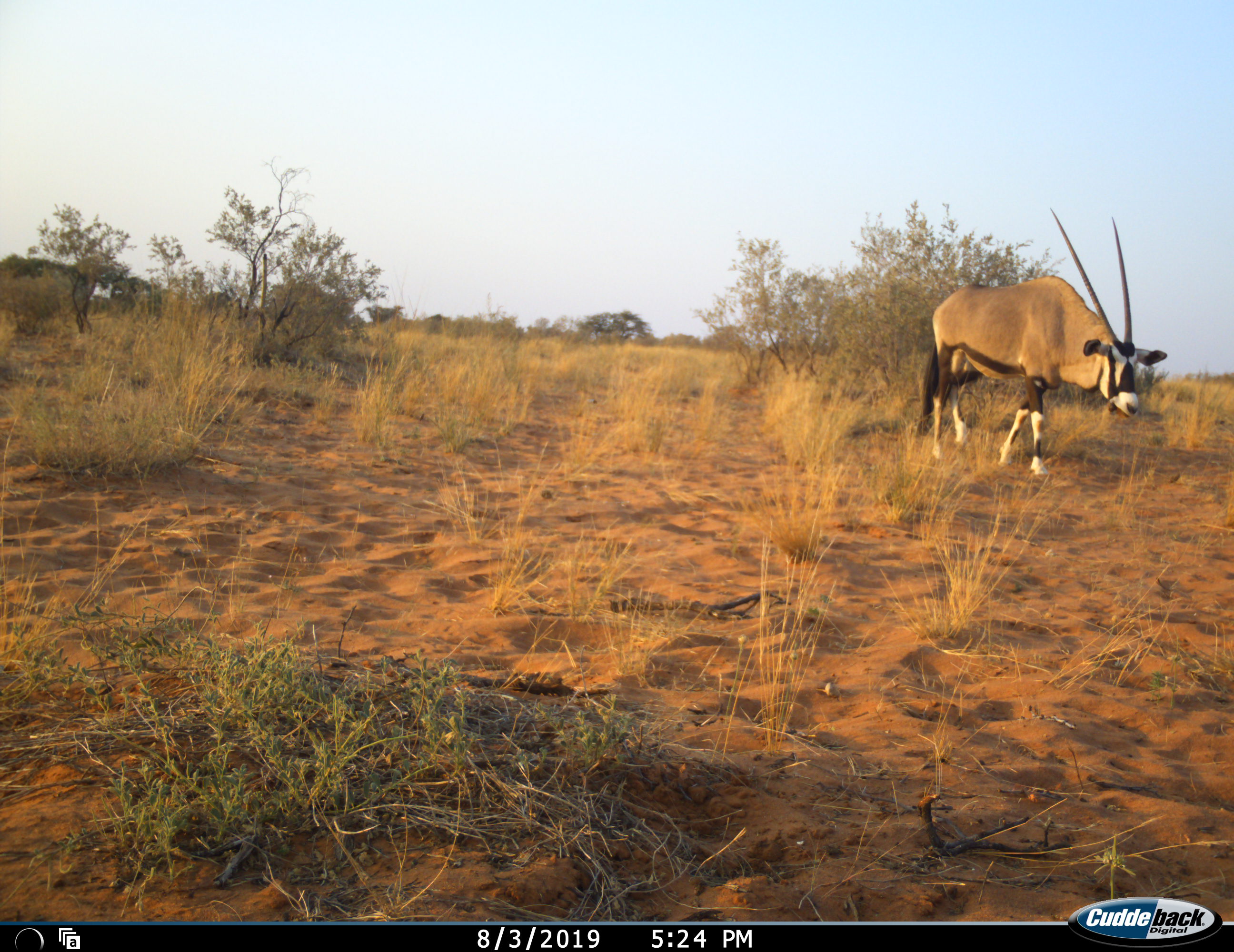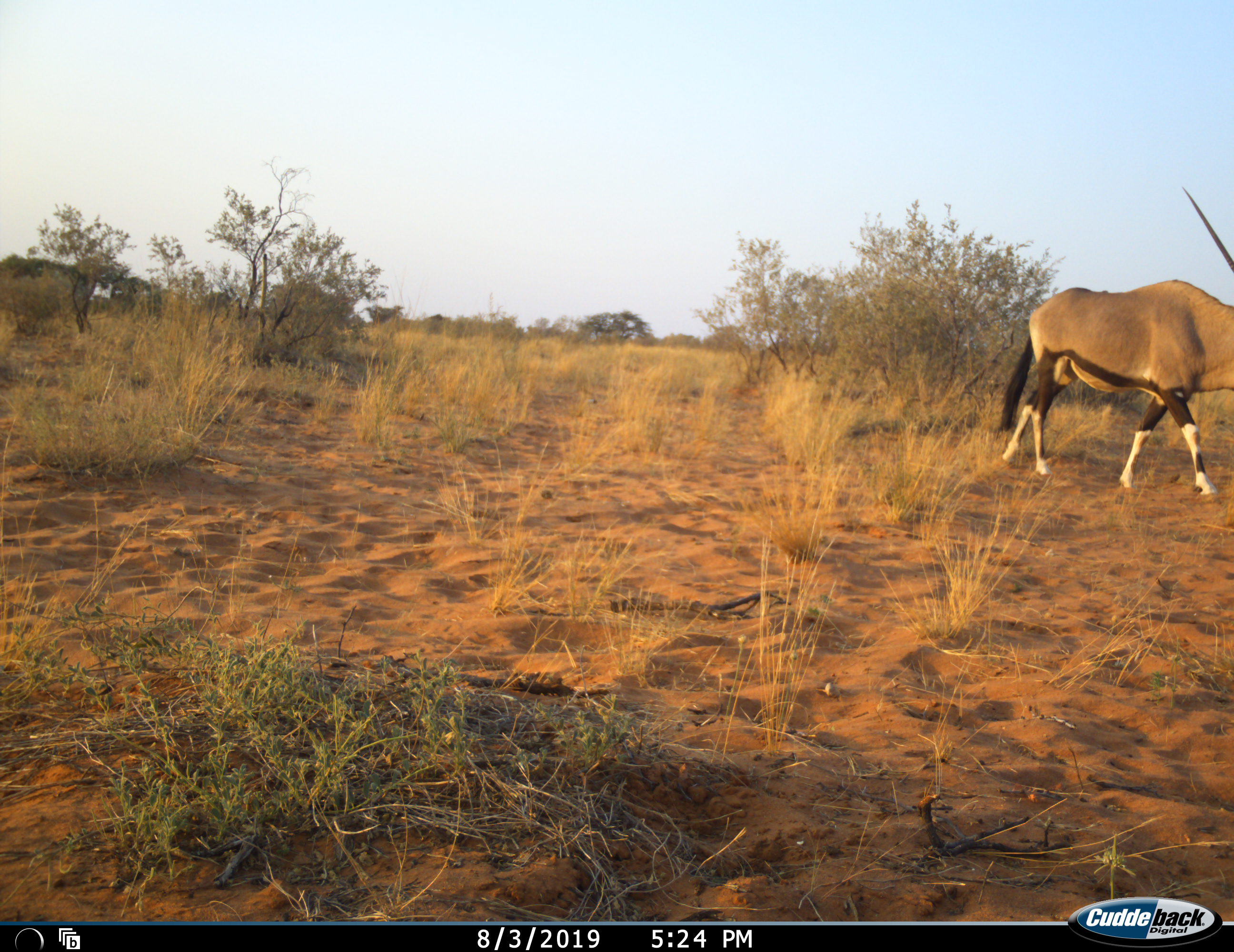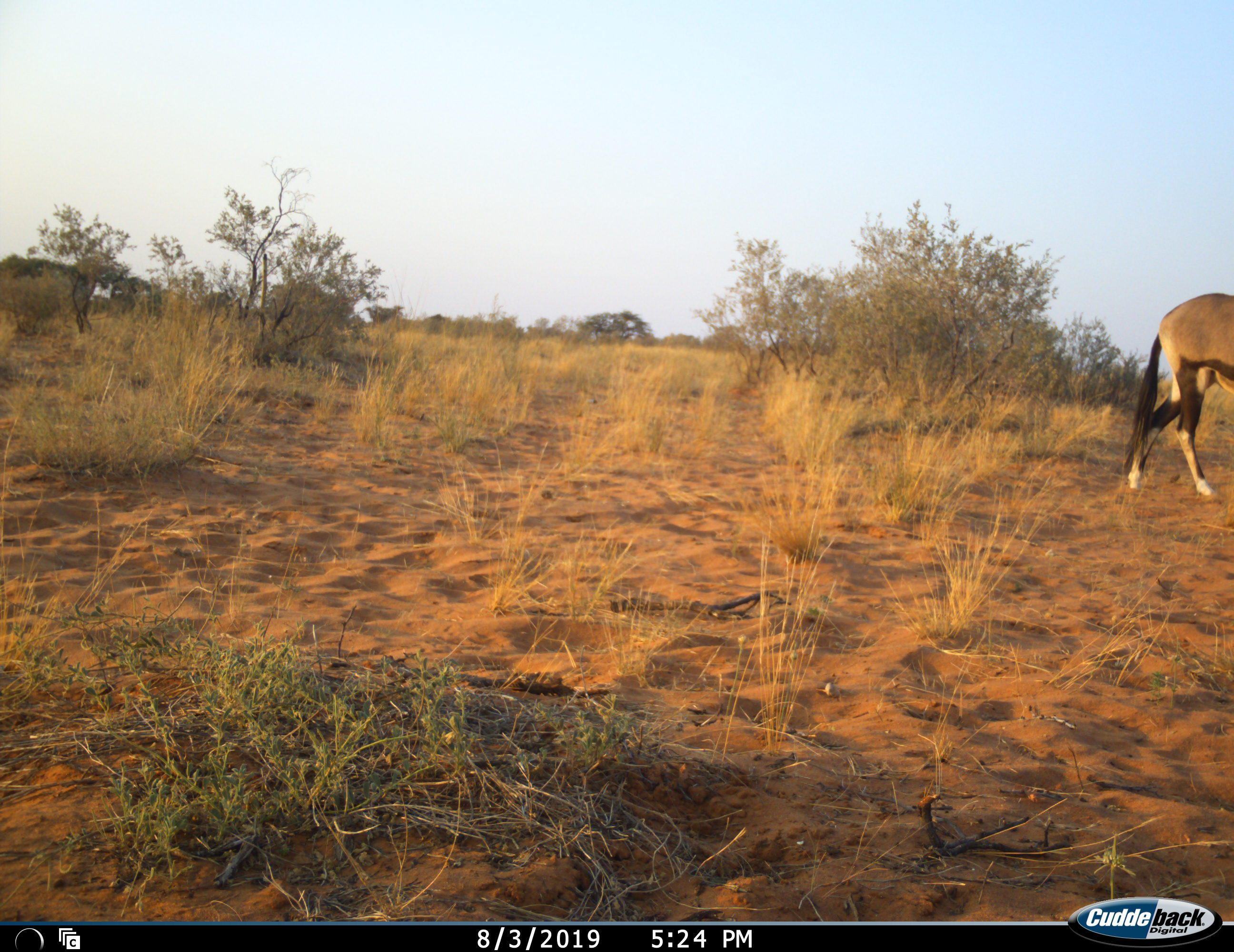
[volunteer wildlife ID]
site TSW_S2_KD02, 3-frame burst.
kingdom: Animalia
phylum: Chordata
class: Mammalia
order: Artiodactyla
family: Bovidae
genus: Oryx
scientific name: Oryx gazella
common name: gemsbok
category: oryx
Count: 1.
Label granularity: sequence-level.